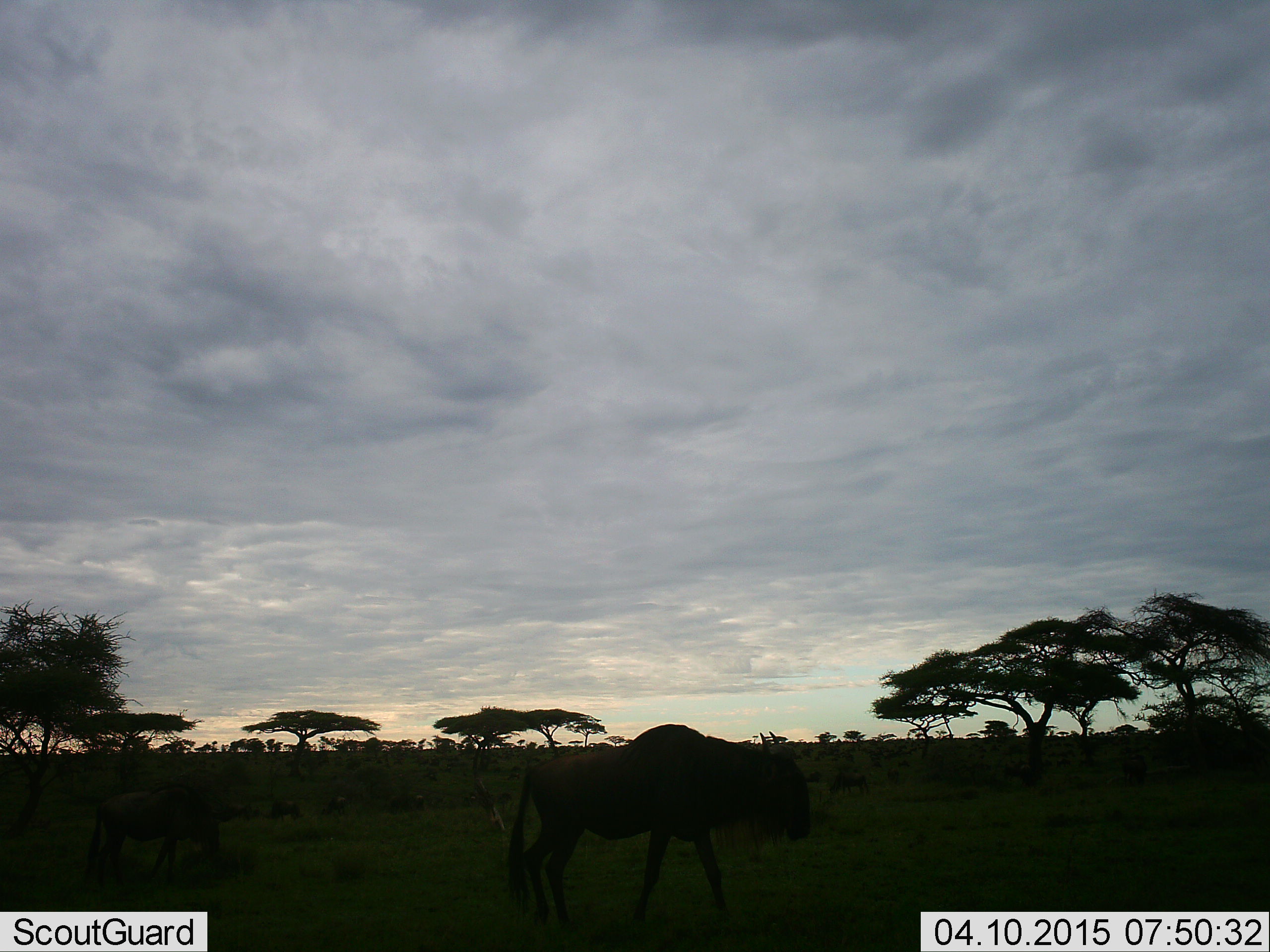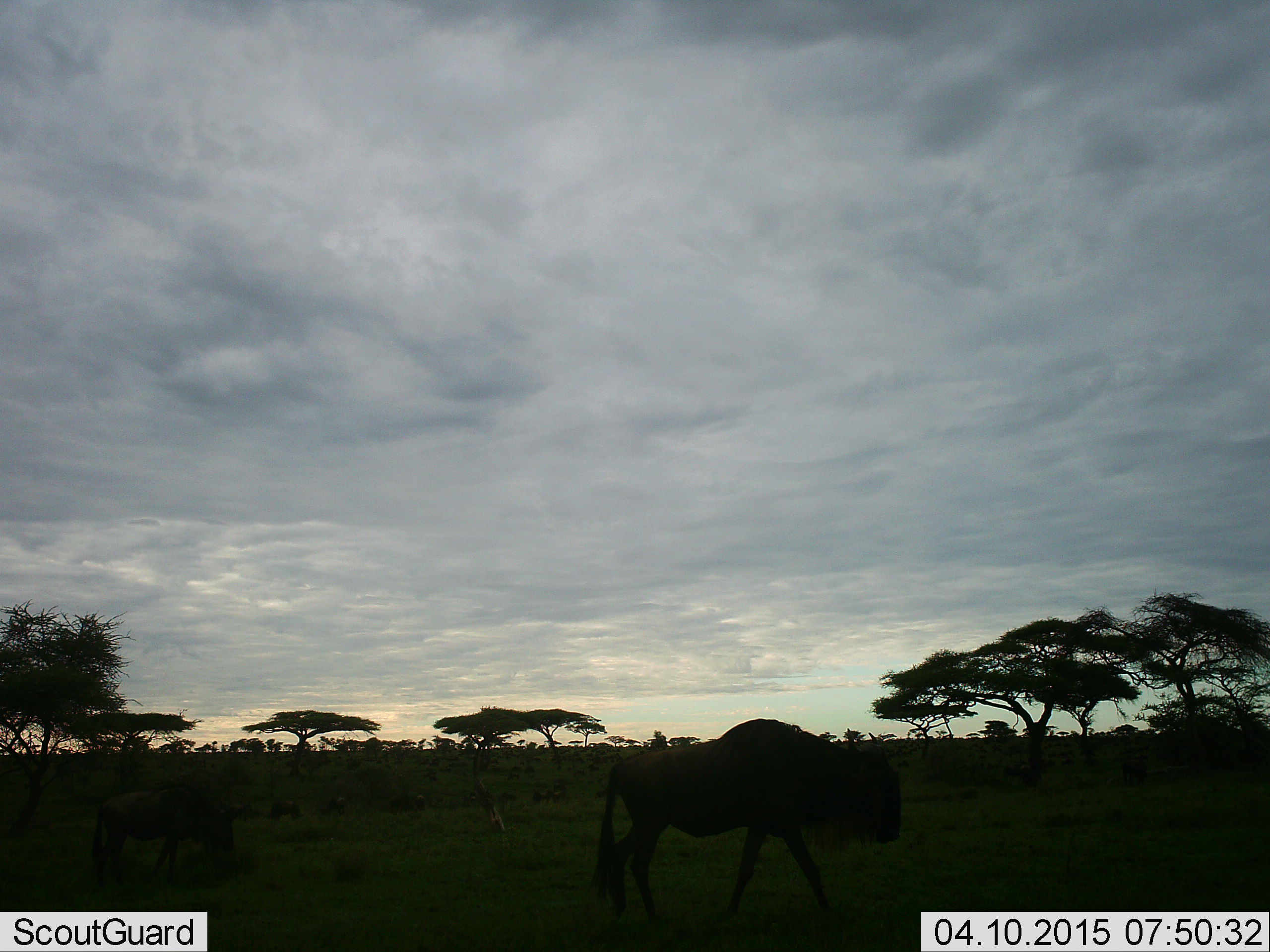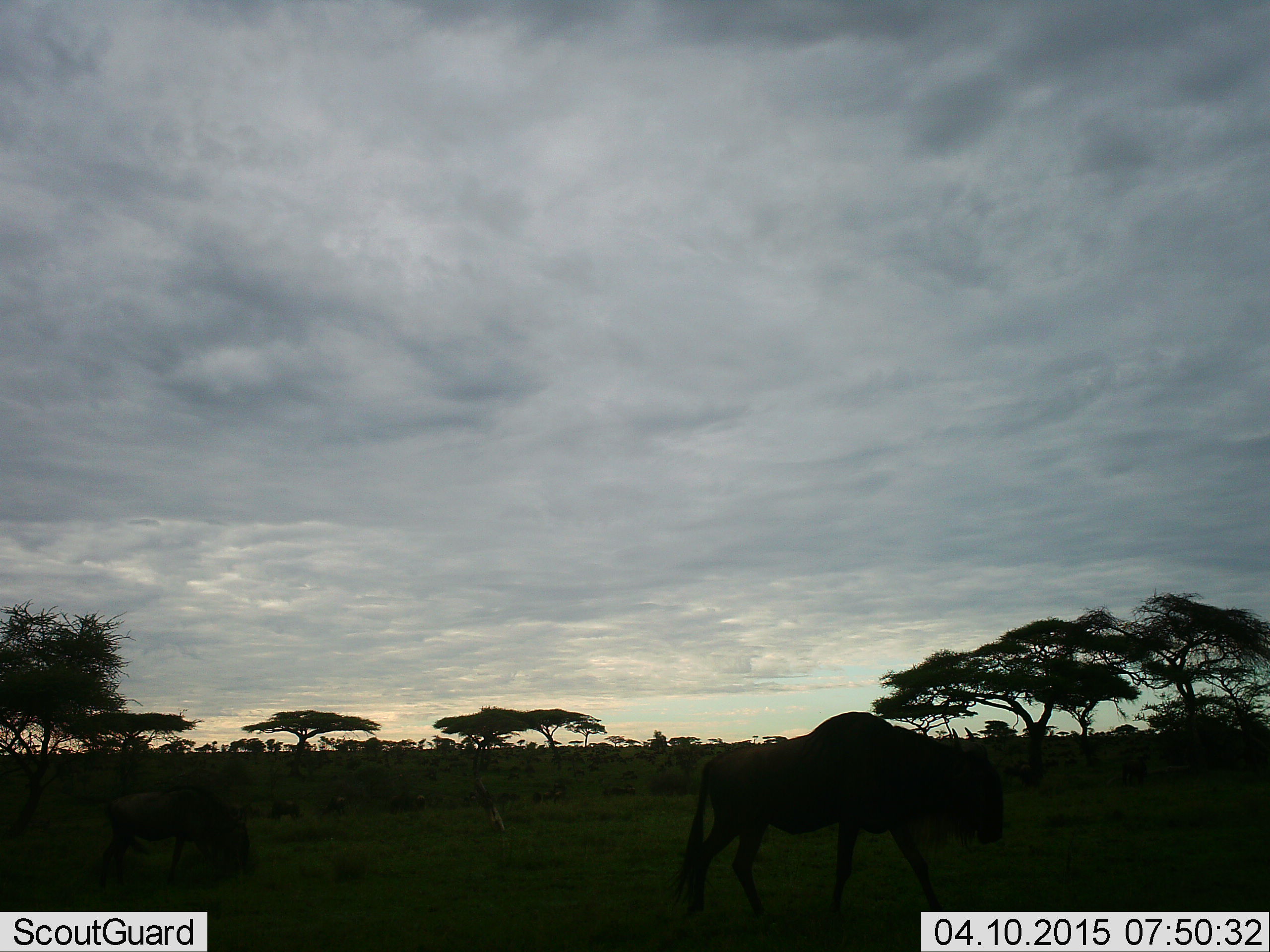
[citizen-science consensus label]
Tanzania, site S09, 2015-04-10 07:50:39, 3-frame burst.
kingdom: Animalia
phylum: Chordata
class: Mammalia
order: Artiodactyla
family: Bovidae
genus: Connochaetes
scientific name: Connochaetes taurinus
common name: blue wildebeest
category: wildebeest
Wildebeest (blue wildebeest) (Connochaetes taurinus), count 2. Behavior (volunteer vote fractions): standing 30%, resting 0%, moving 100%, interacting 0%. Young present (vote fraction): 10%. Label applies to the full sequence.